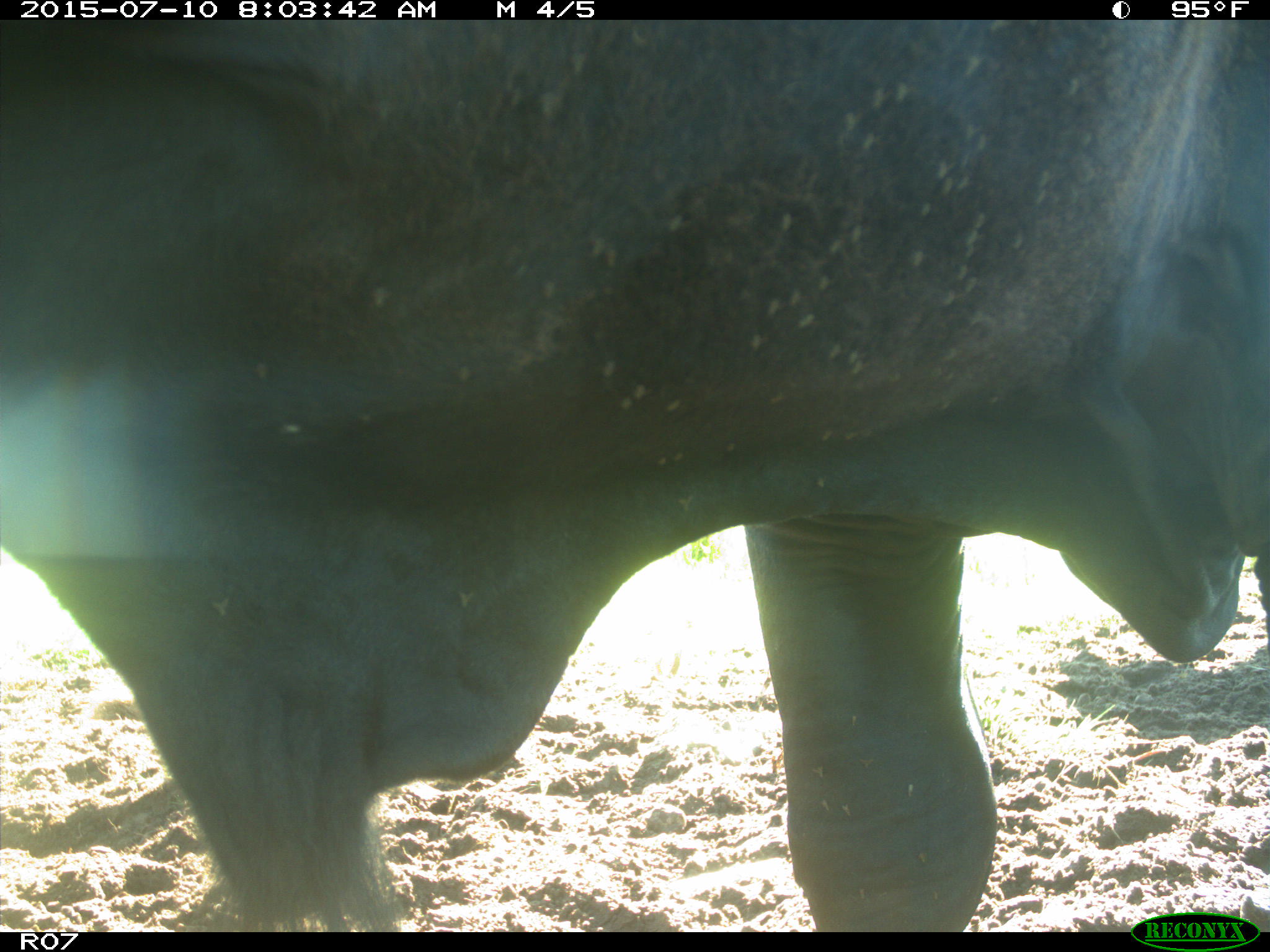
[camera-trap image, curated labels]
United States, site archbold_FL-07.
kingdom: Animalia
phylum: Chordata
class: Mammalia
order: Artiodactyla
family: Bovidae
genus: Bos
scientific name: Bos taurus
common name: domestic cow